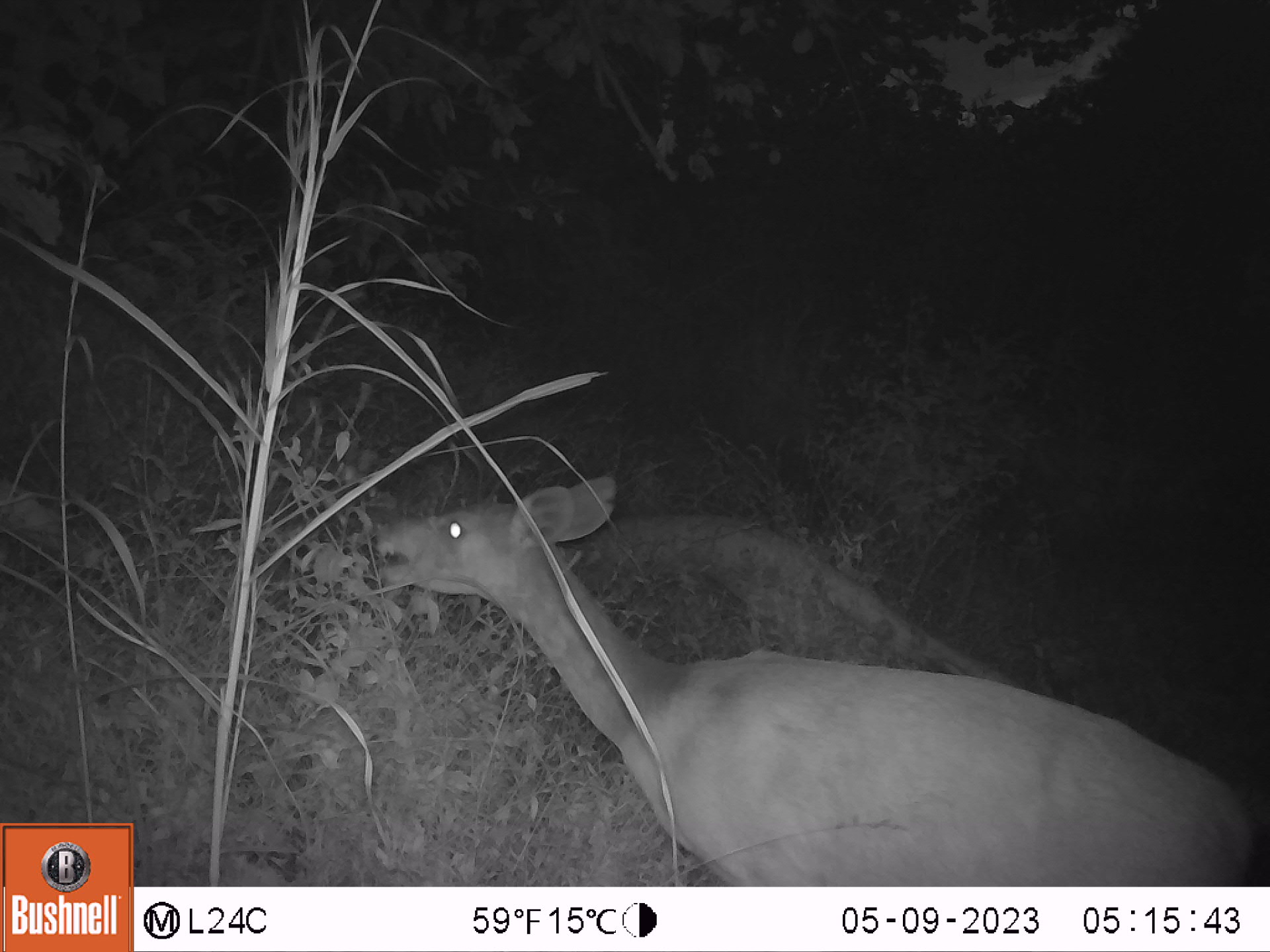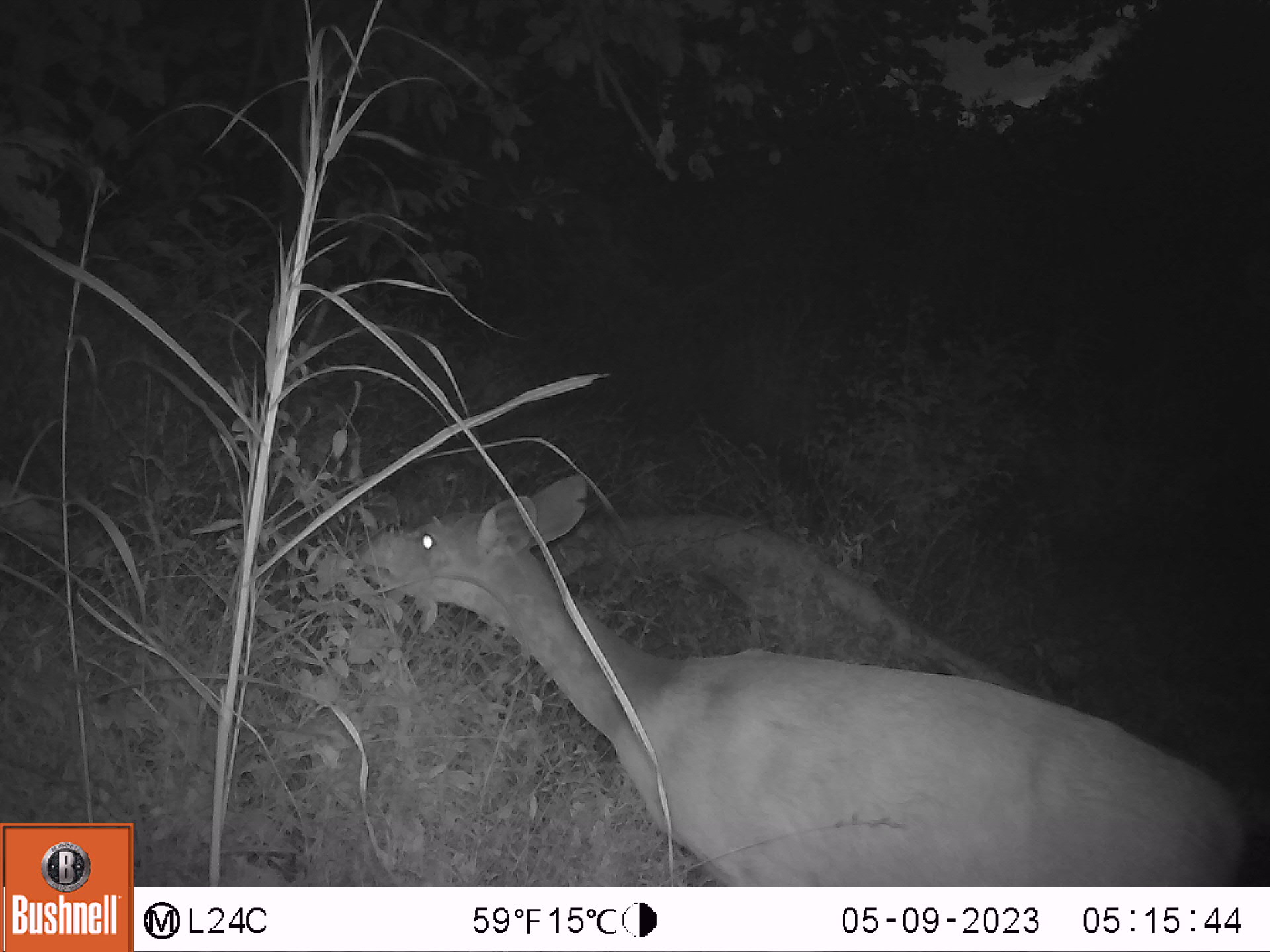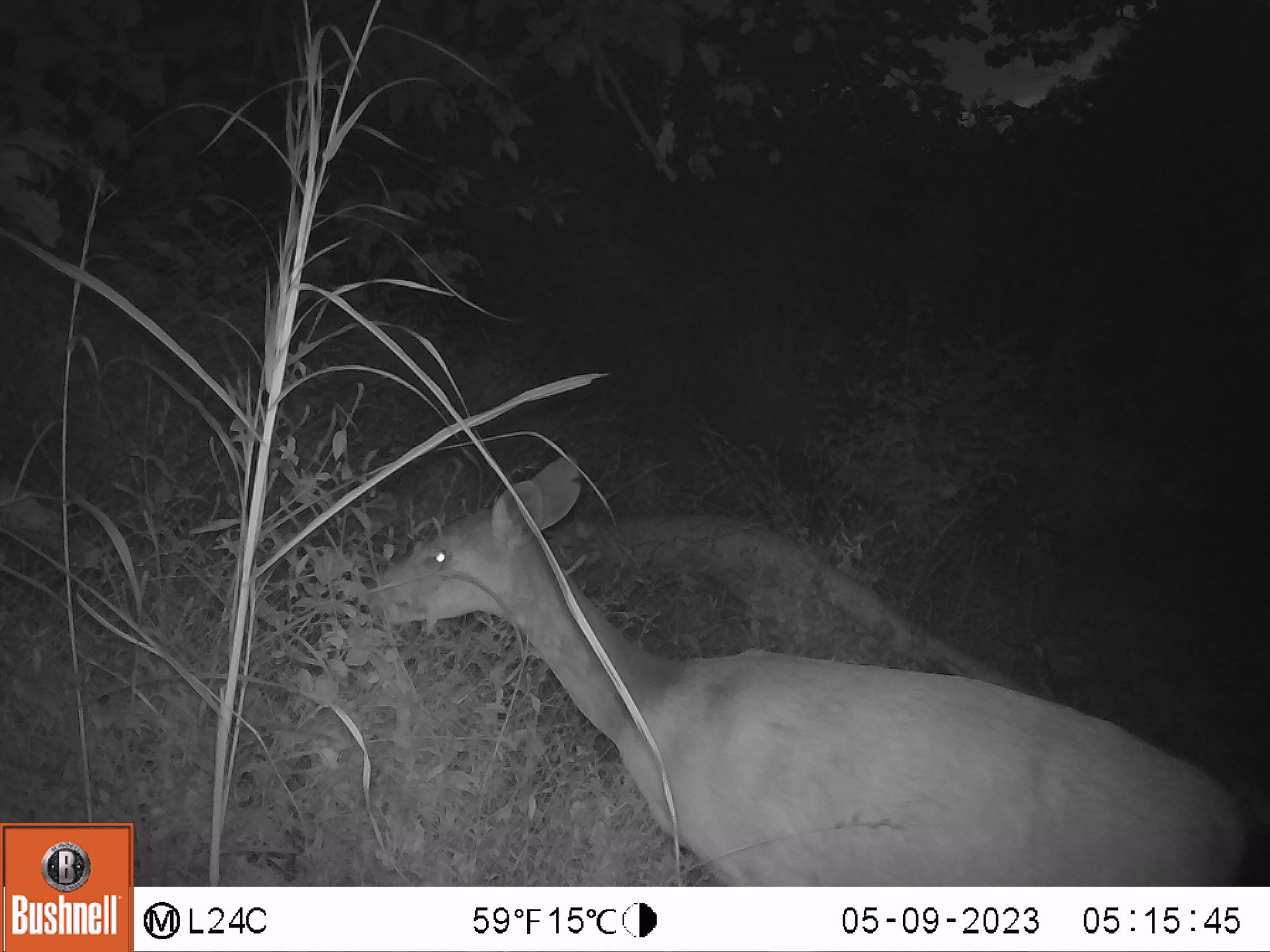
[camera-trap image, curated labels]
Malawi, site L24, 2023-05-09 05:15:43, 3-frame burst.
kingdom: Animalia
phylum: Chordata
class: Mammalia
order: Artiodactyla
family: Bovidae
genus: Tragelaphus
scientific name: Tragelaphus sylvaticus sylvaticus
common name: cape bushbuck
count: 1